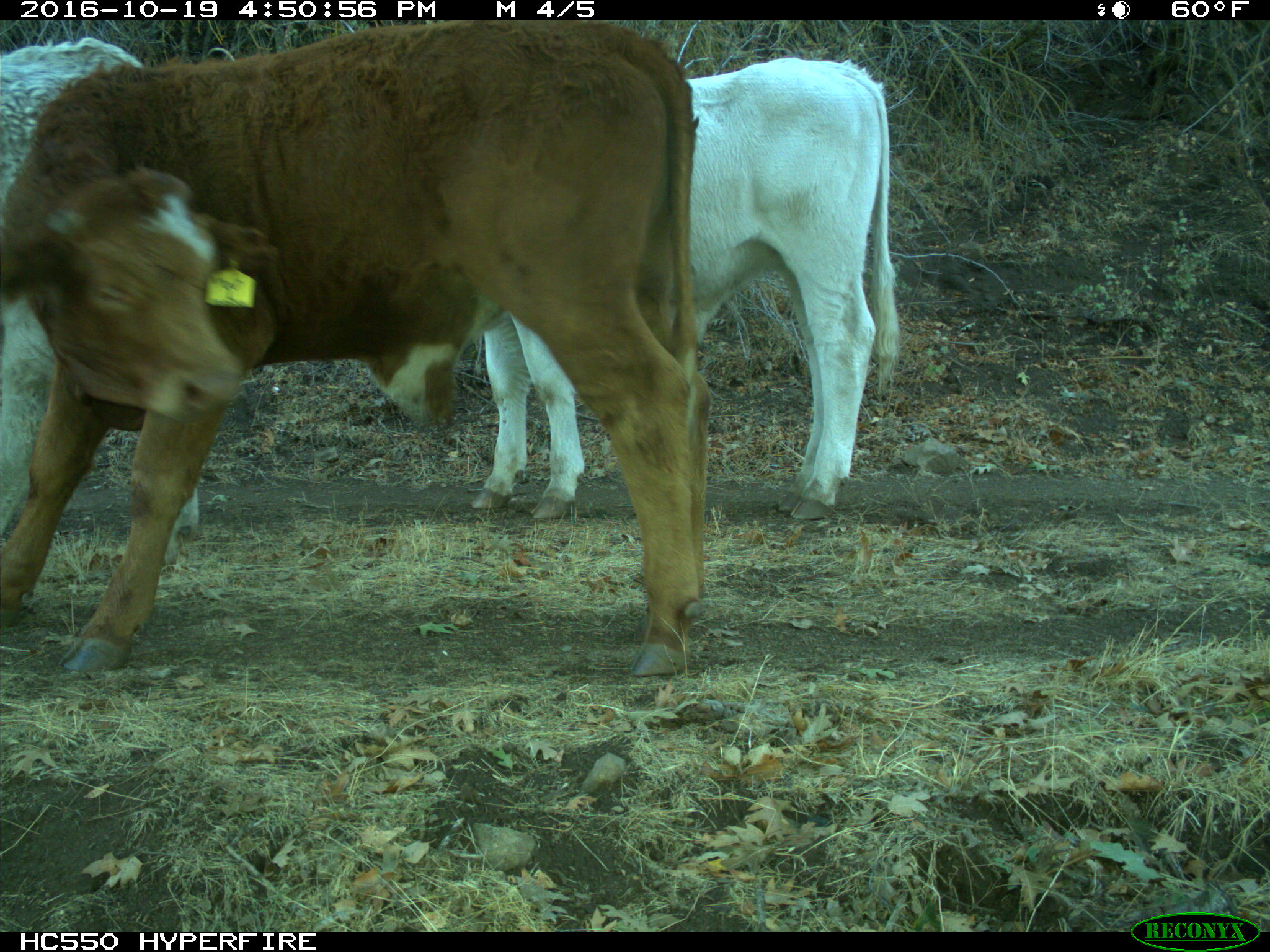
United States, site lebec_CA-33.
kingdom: Animalia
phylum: Chordata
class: Mammalia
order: Artiodactyla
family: Bovidae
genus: Bos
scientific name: Bos taurus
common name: domestic cow